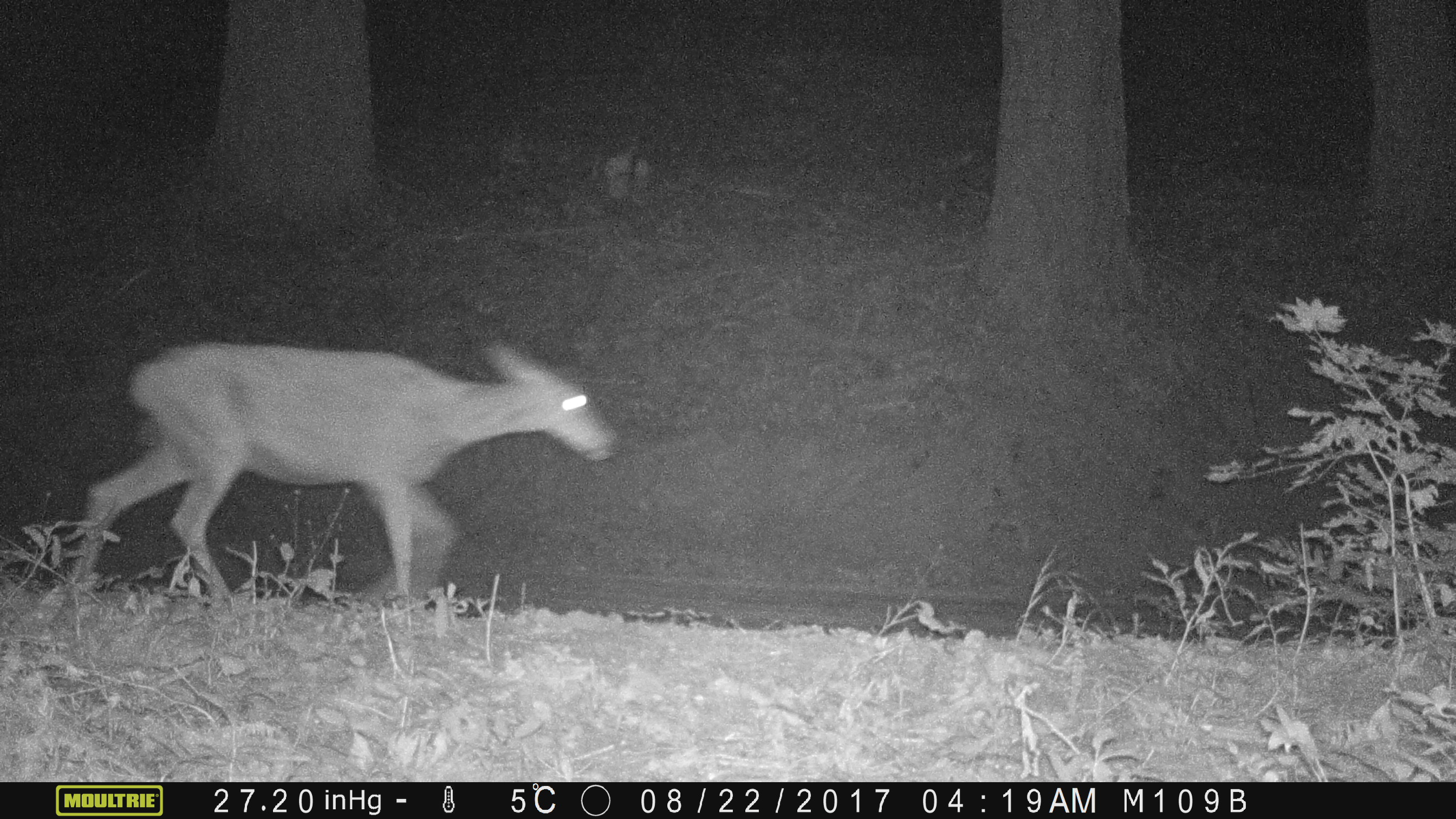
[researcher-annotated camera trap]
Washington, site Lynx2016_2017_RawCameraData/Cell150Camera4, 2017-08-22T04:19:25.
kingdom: Animalia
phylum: Chordata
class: Mammalia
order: Artiodactyla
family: Cervidae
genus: Odocoileus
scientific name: Odocoileus hemionus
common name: mule deer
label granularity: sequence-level